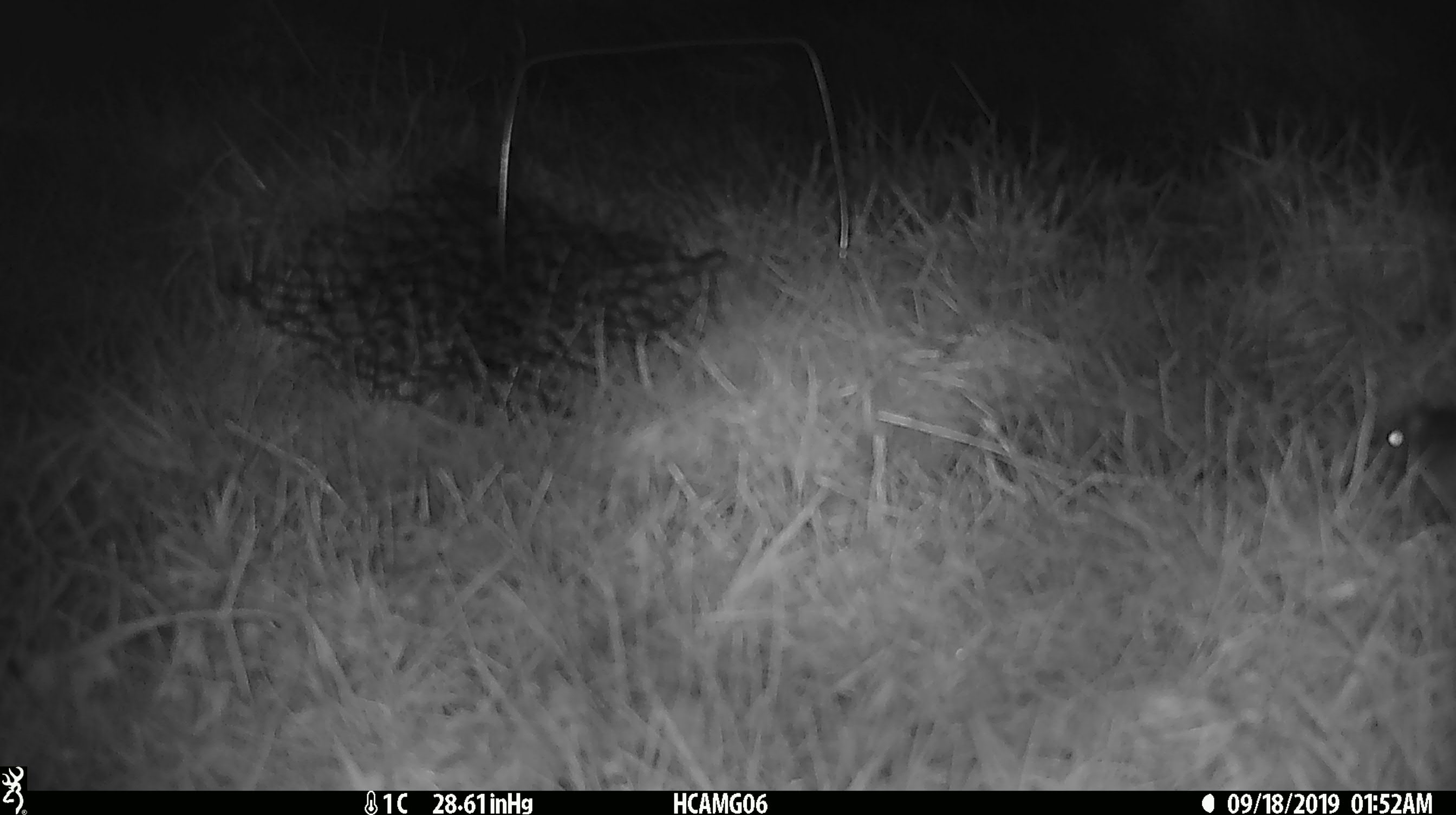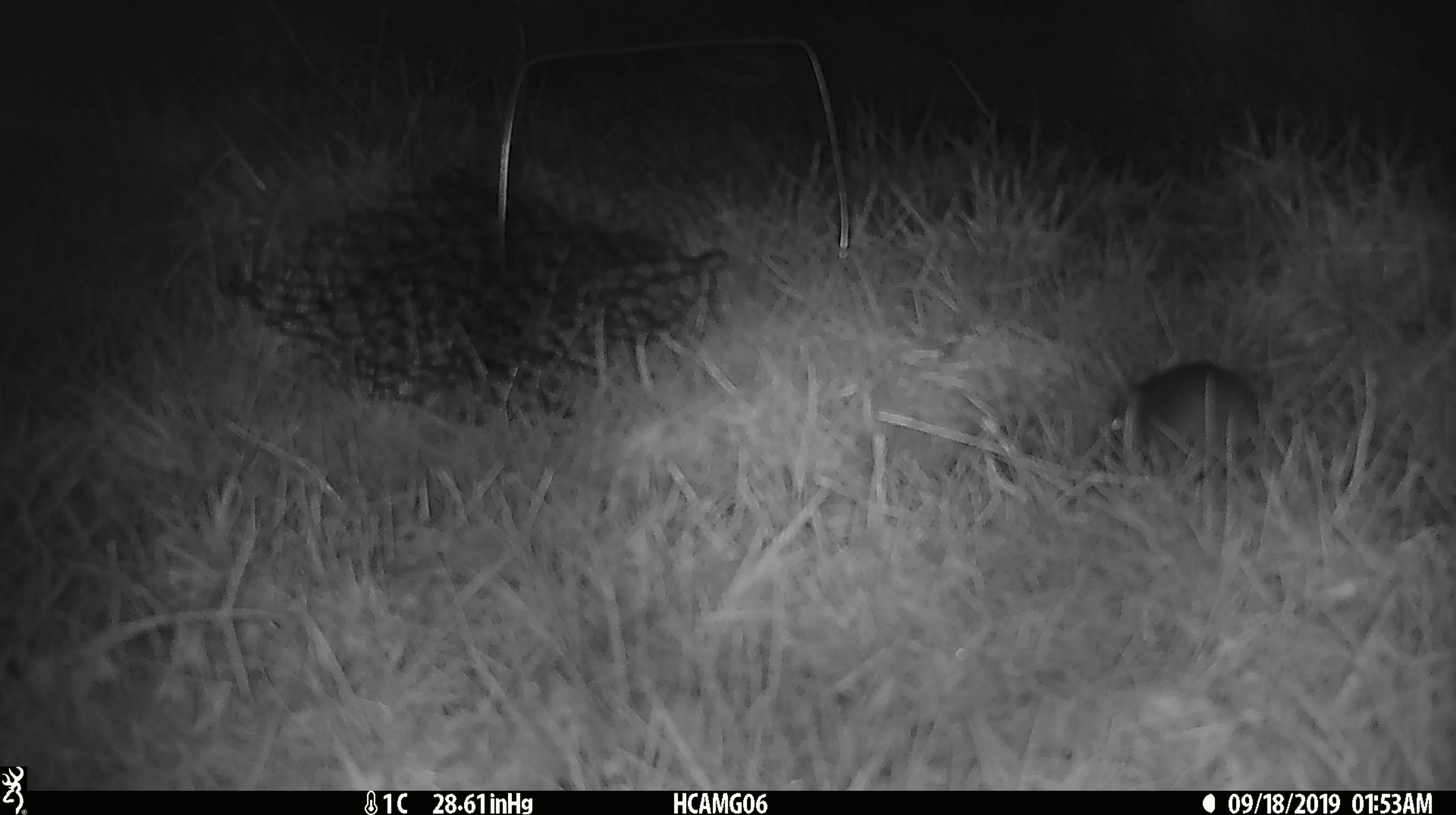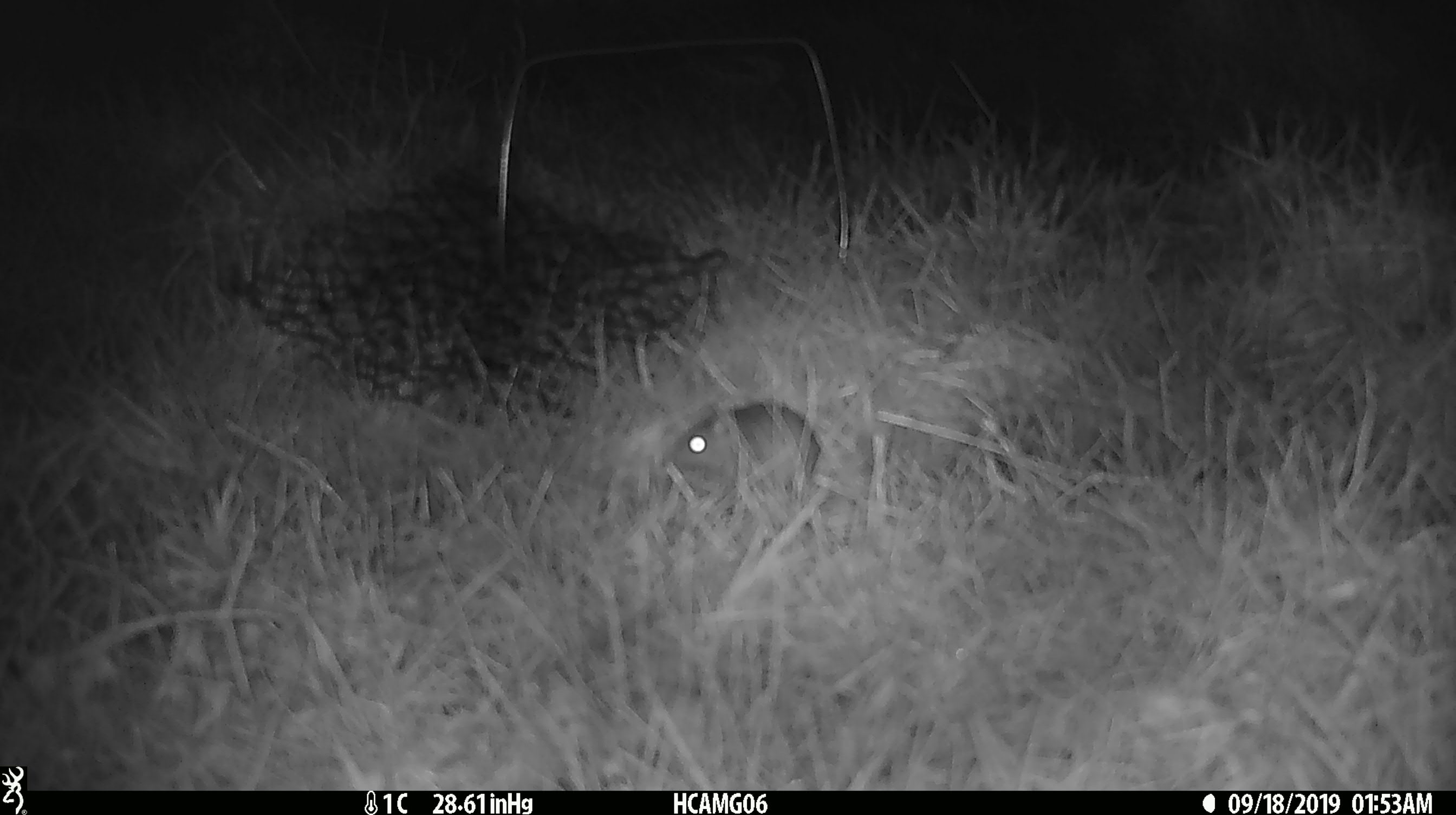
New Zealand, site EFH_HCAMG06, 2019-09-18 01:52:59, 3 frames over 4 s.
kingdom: Animalia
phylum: Chordata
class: Mammalia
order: Rodentia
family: Muridae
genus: Mus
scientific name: Mus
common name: mouse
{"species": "mouse (Mus)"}